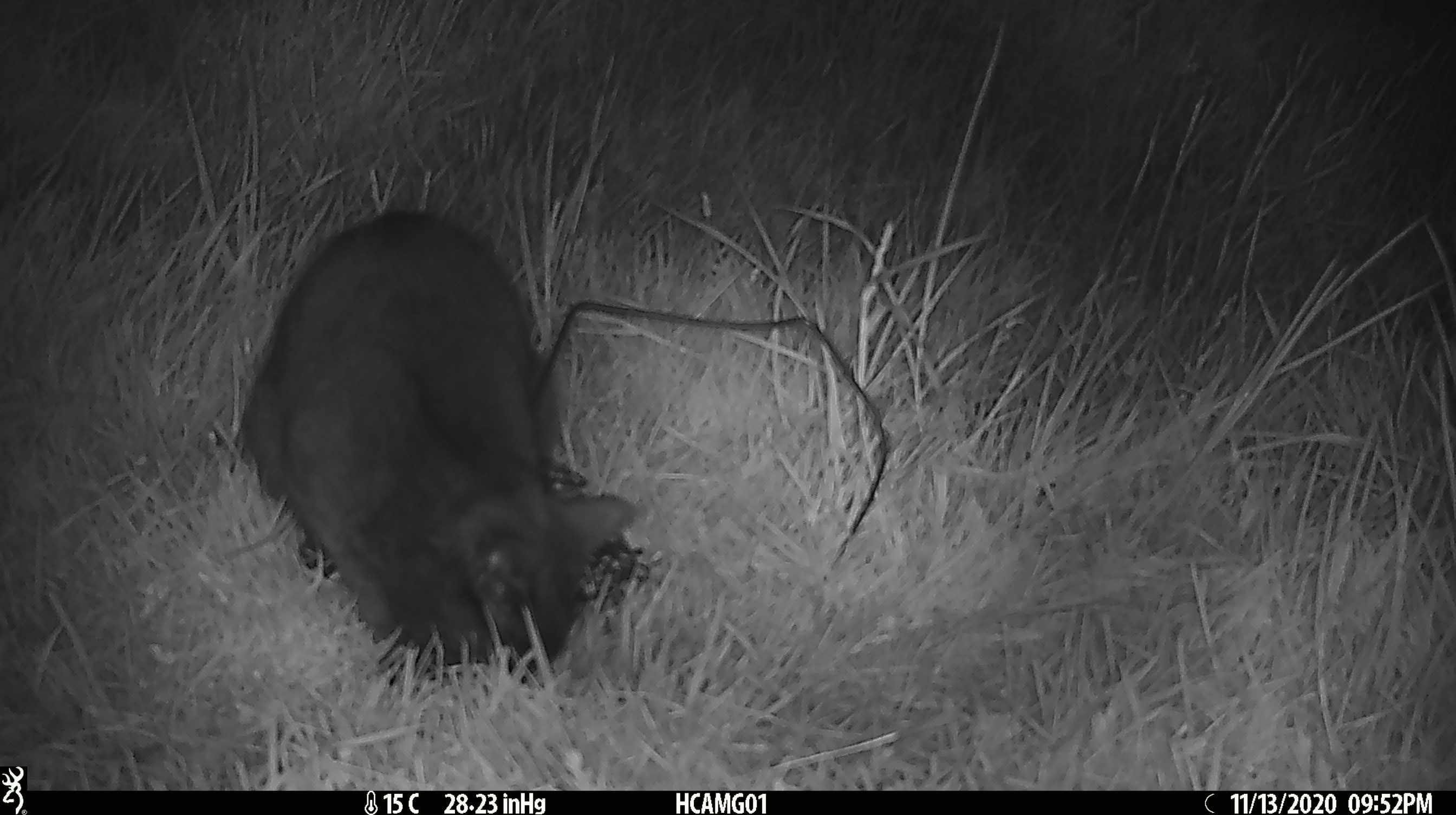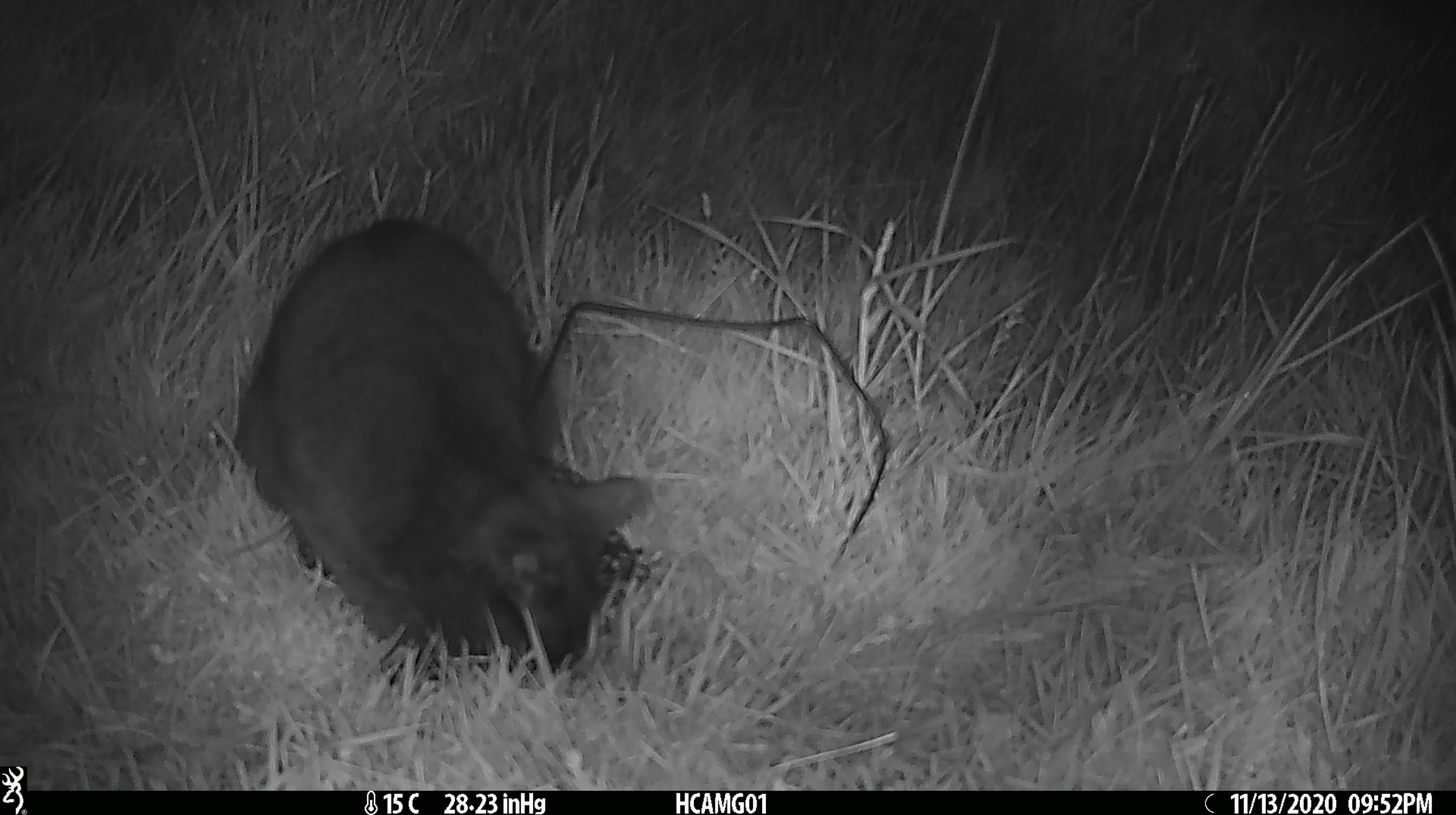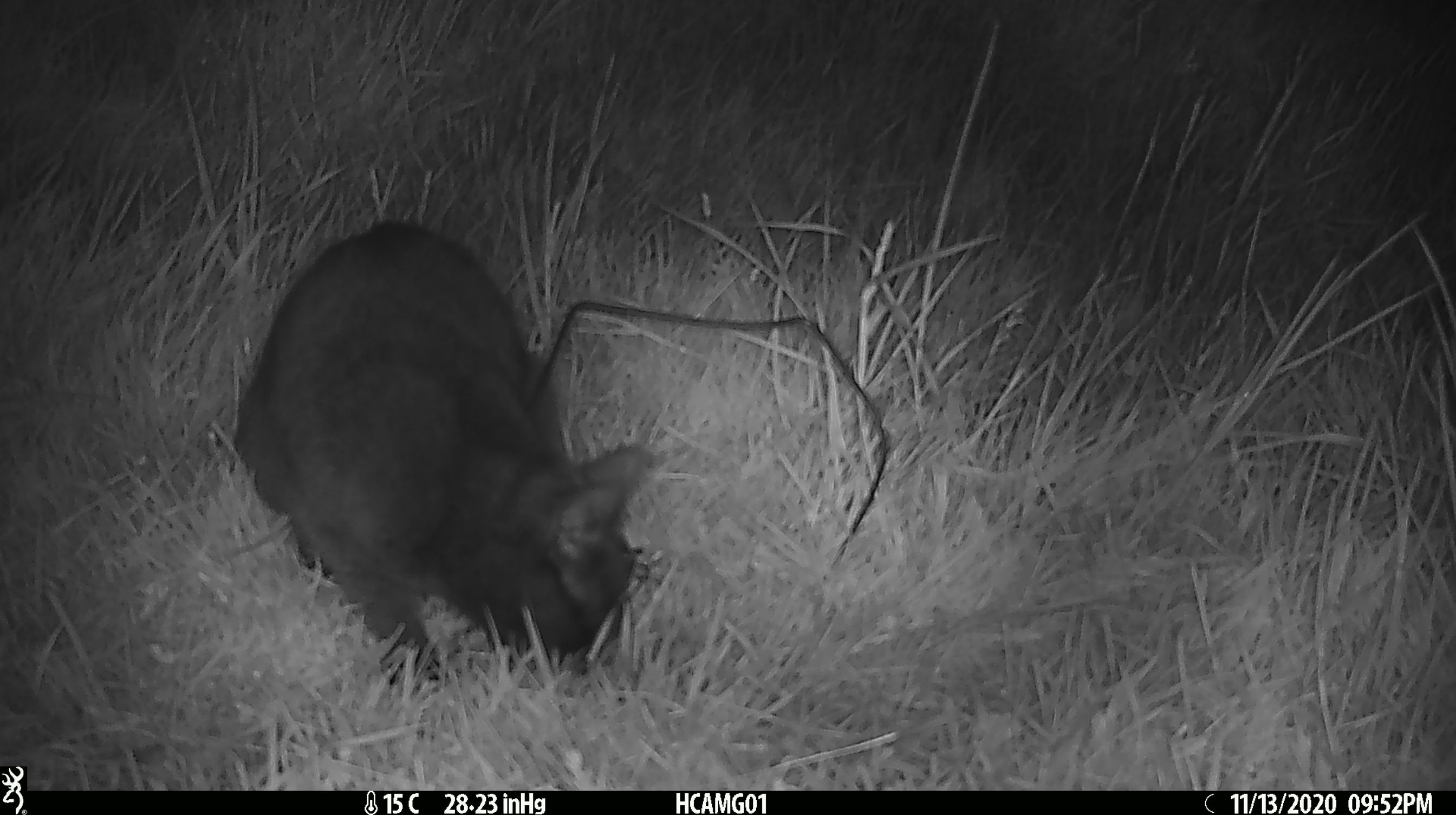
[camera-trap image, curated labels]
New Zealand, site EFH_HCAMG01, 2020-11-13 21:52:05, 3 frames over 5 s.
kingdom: Animalia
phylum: Chordata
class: Mammalia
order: Carnivora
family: Felidae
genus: Felis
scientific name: Felis catus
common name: domestic cat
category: cat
Cat (domestic cat) (Felis catus).